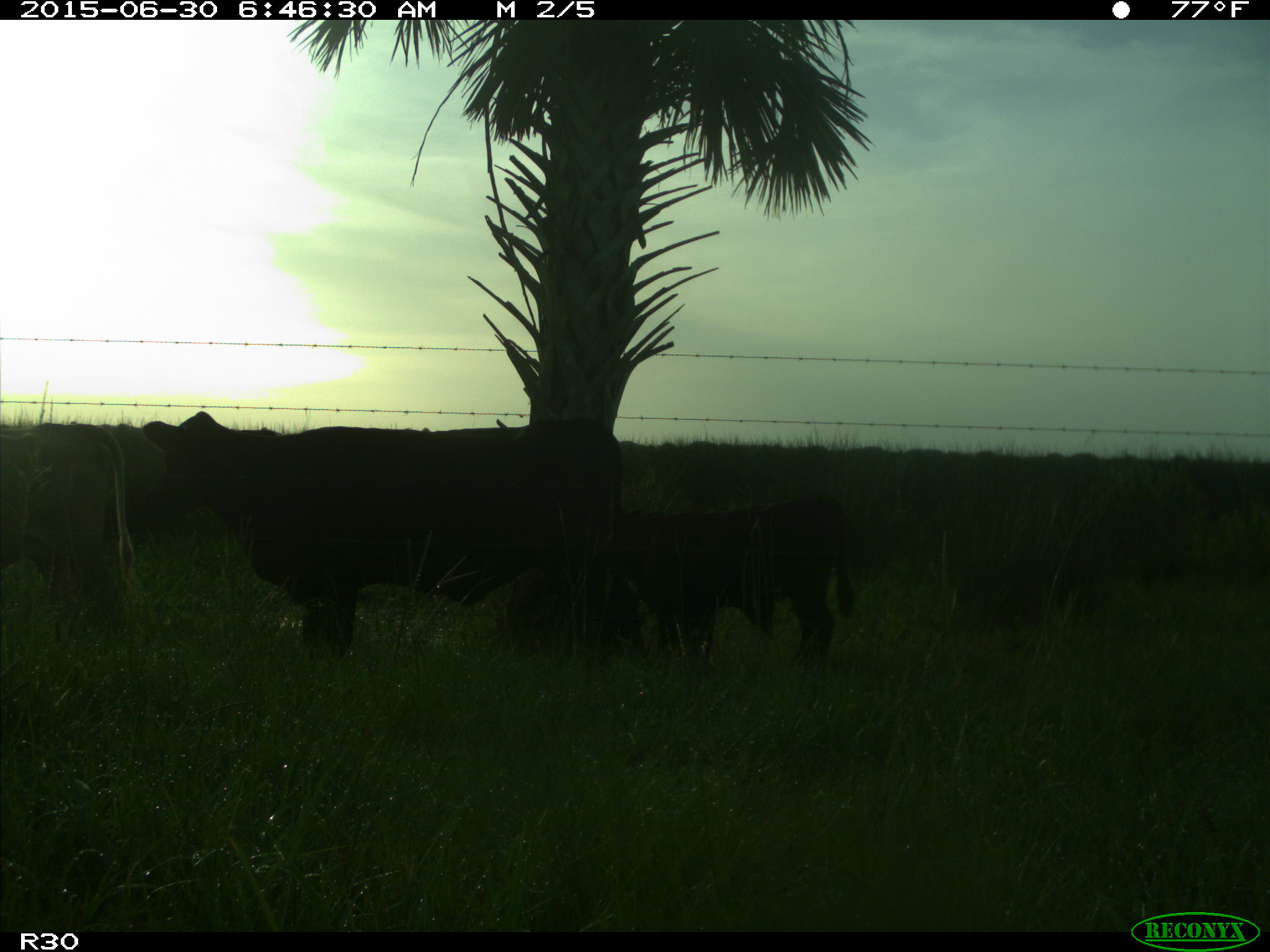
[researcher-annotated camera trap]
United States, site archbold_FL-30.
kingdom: Animalia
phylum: Chordata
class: Mammalia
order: Artiodactyla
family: Bovidae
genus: Bos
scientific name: Bos taurus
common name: domestic cow